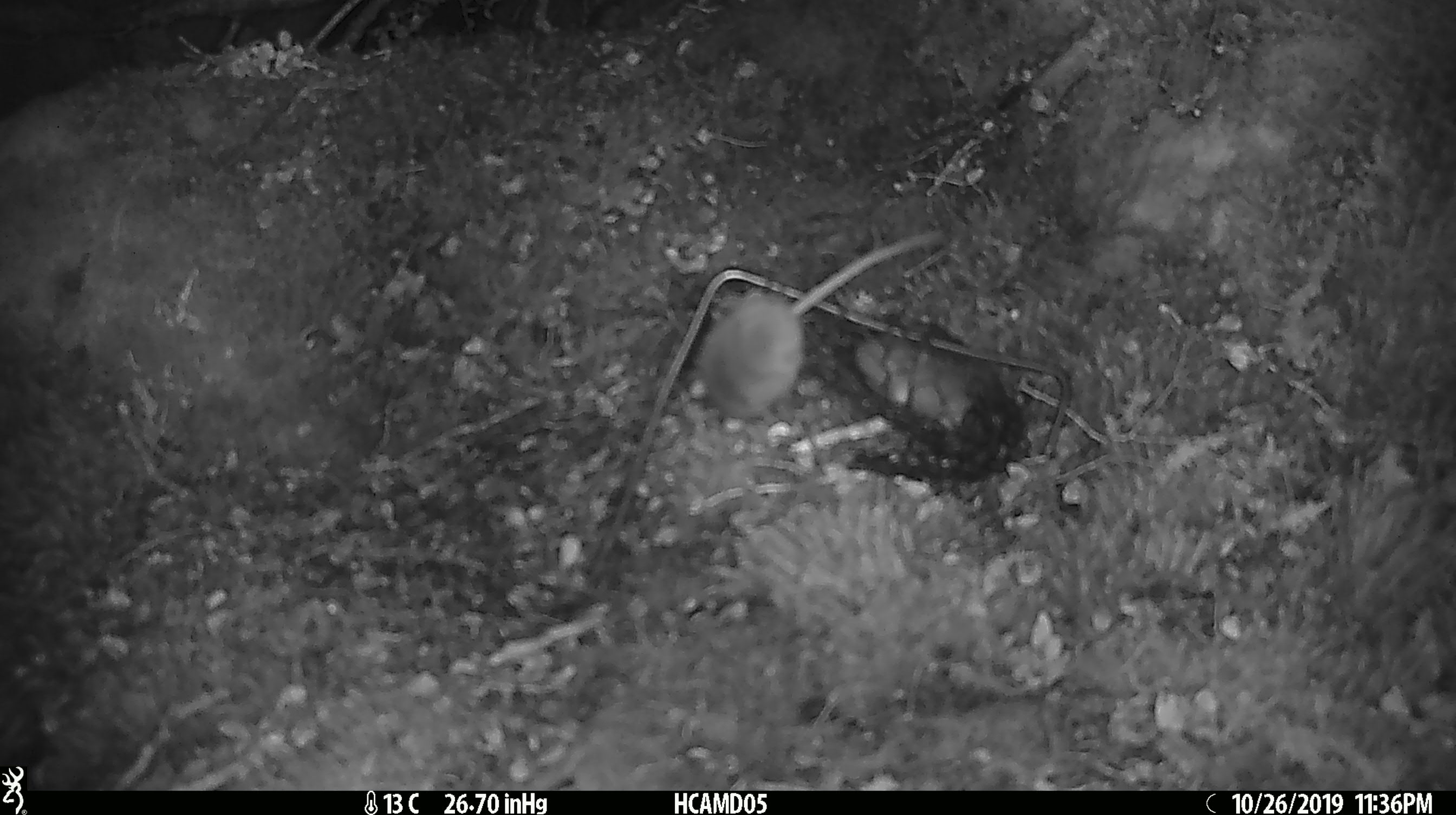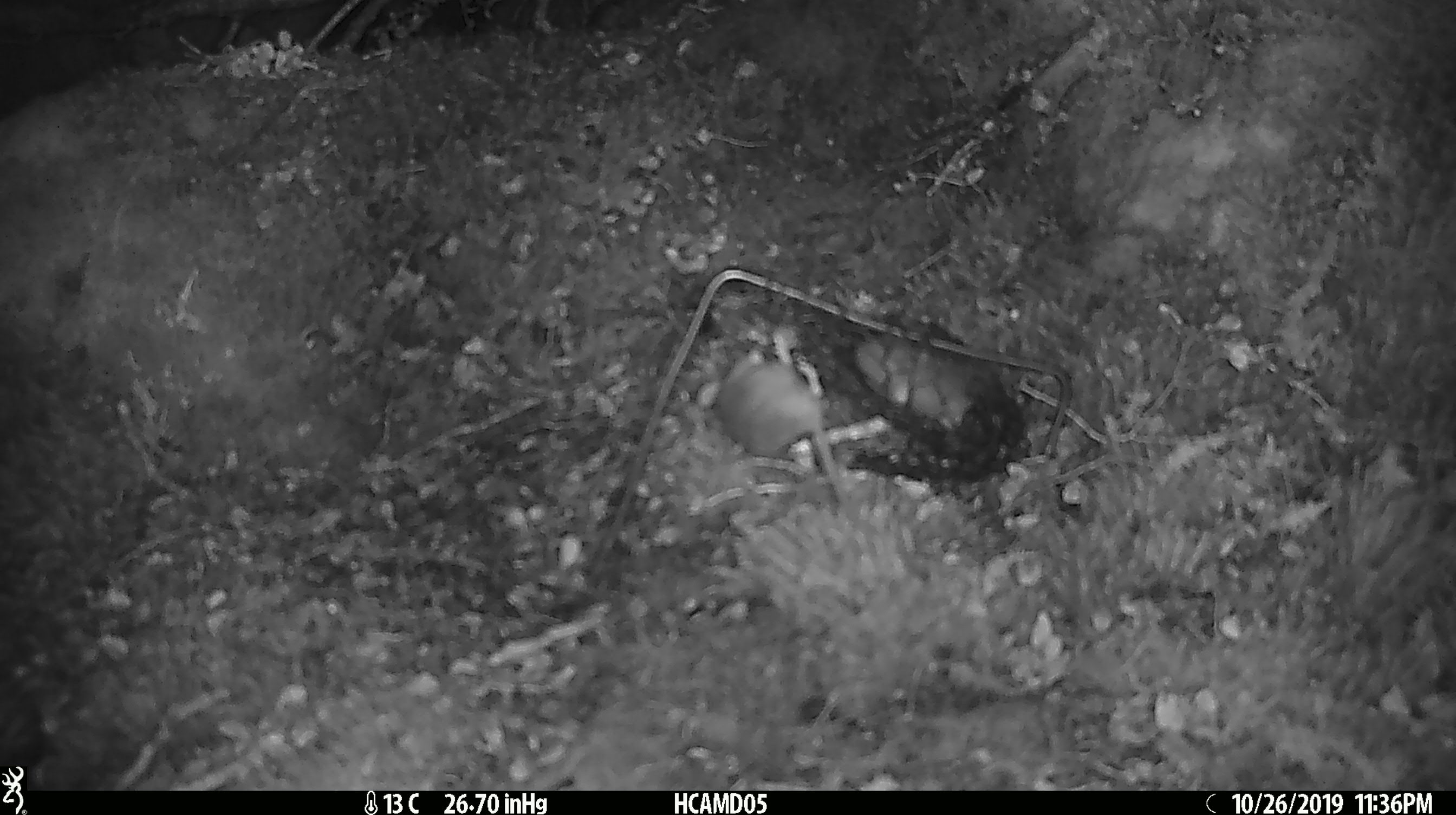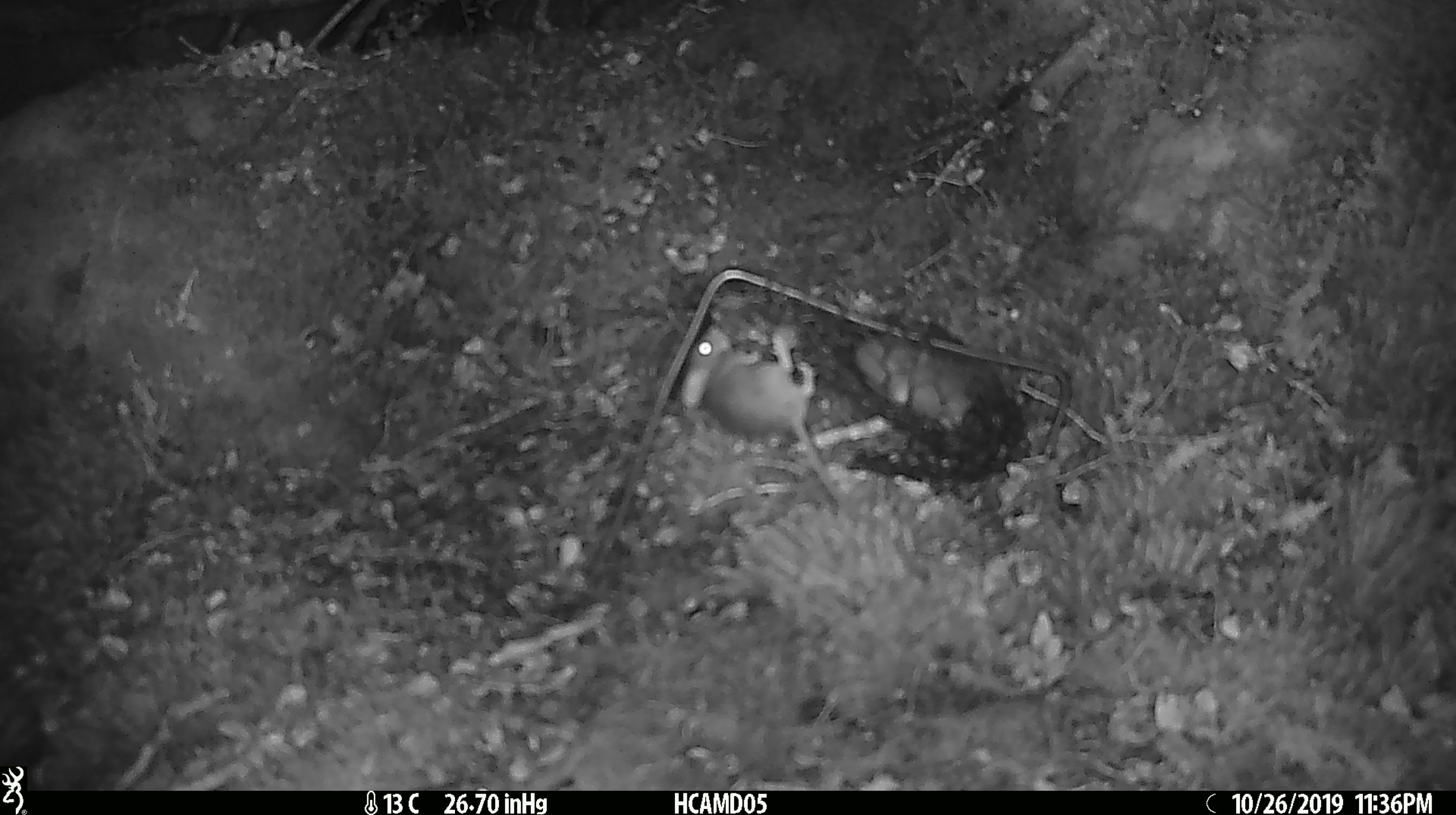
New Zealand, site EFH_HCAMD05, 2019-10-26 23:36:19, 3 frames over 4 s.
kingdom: Animalia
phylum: Chordata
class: Mammalia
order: Rodentia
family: Muridae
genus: Mus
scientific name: Mus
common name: mouse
Mouse (Mus).